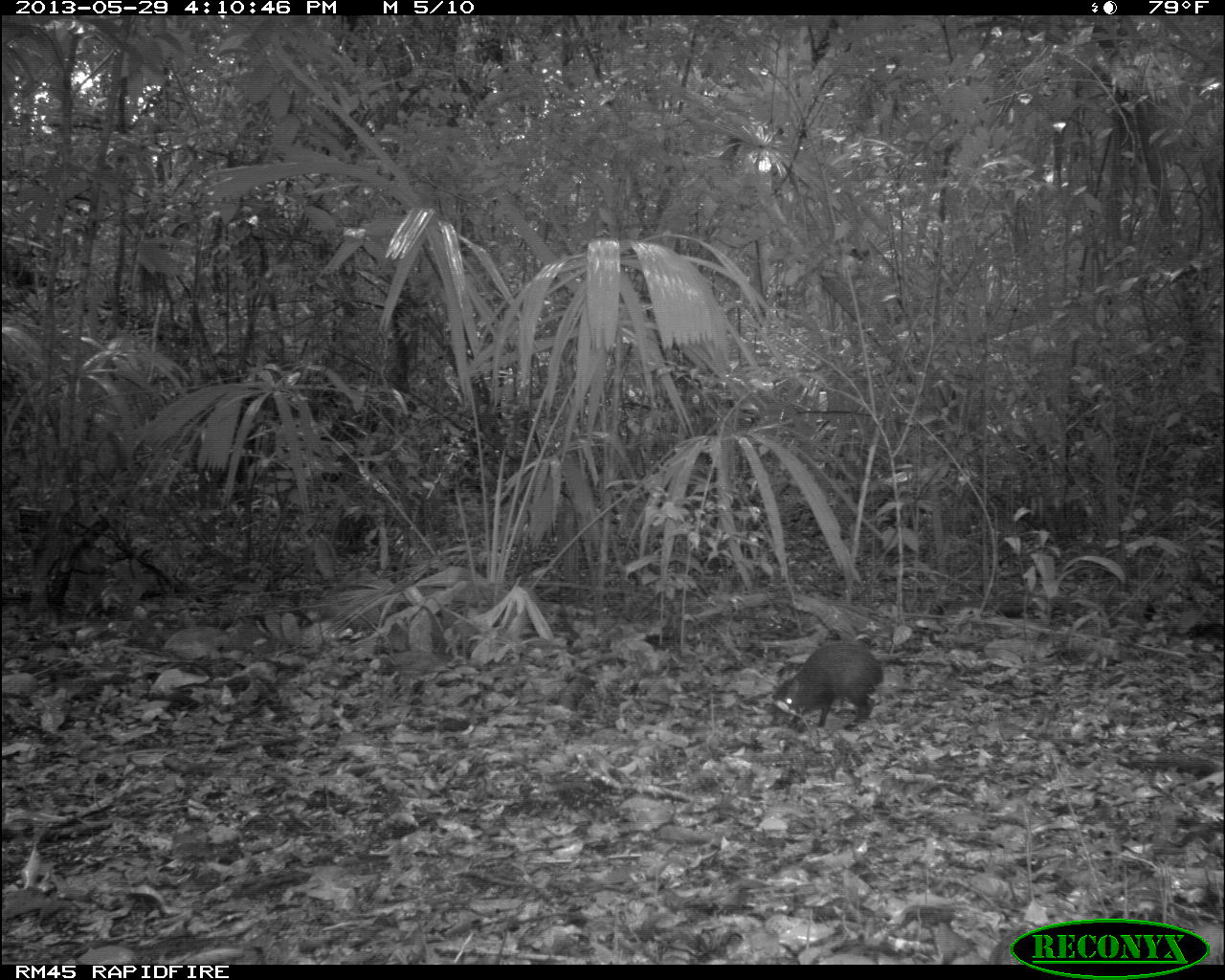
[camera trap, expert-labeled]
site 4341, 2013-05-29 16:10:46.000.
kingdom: Animalia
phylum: Chordata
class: Mammalia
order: Rodentia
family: Dasyproctidae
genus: Dasyprocta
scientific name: Dasyprocta punctata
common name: central american agouti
Dasyprocta punctata (central american agouti), count 1.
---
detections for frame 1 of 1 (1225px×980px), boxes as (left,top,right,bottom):
dasyprocta punctata: (772,640,883,730)